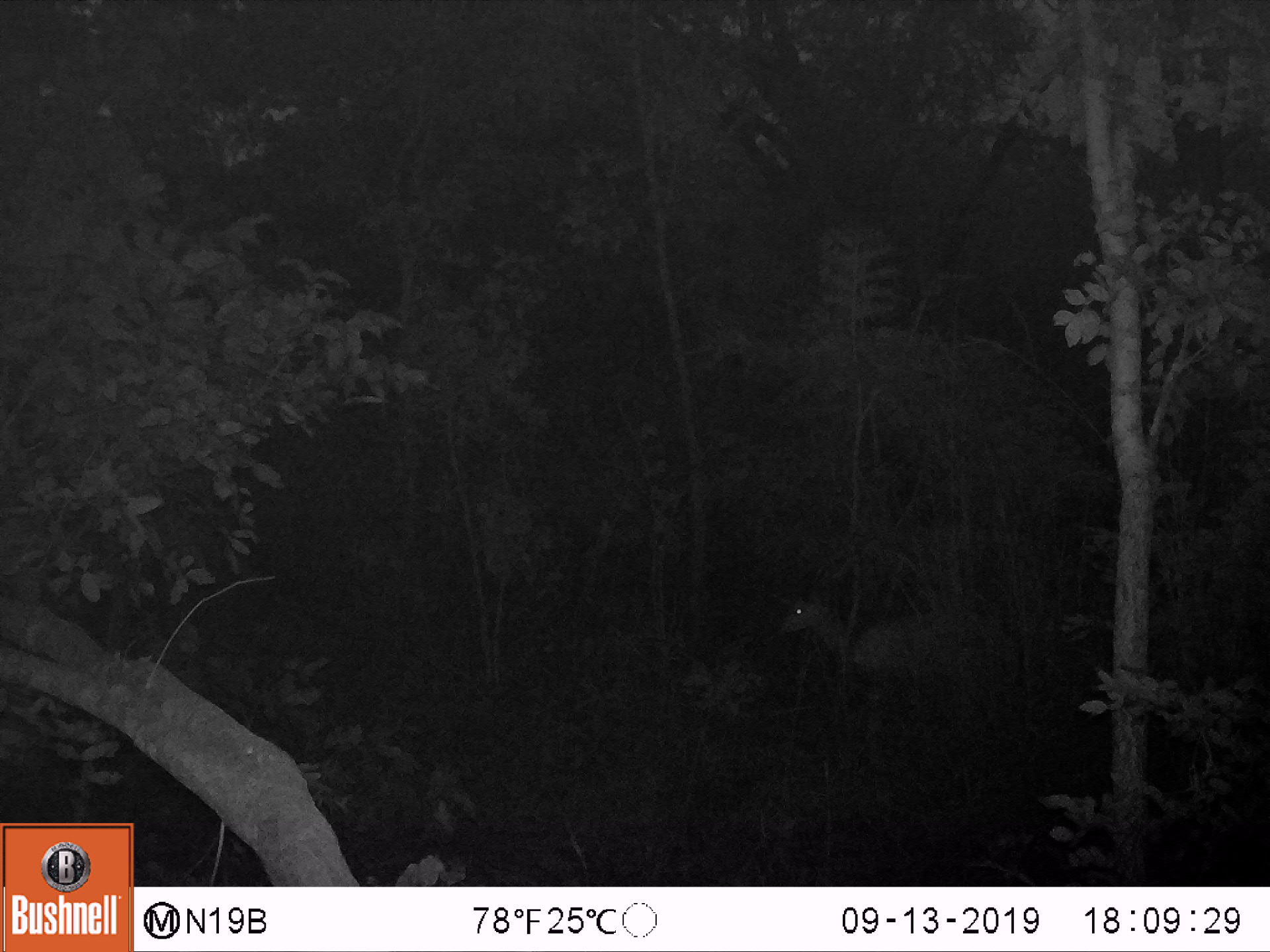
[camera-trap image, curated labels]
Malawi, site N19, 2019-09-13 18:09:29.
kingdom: Animalia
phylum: Chordata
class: Mammalia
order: Artiodactyla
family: Bovidae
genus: Tragelaphus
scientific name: Tragelaphus sylvaticus sylvaticus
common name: cape bushbuck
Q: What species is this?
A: Cape bushbuck (Tragelaphus sylvaticus sylvaticus).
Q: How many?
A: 1.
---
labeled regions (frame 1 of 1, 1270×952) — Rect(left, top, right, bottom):
cape bushbuck: Rect(764, 579, 1005, 701)